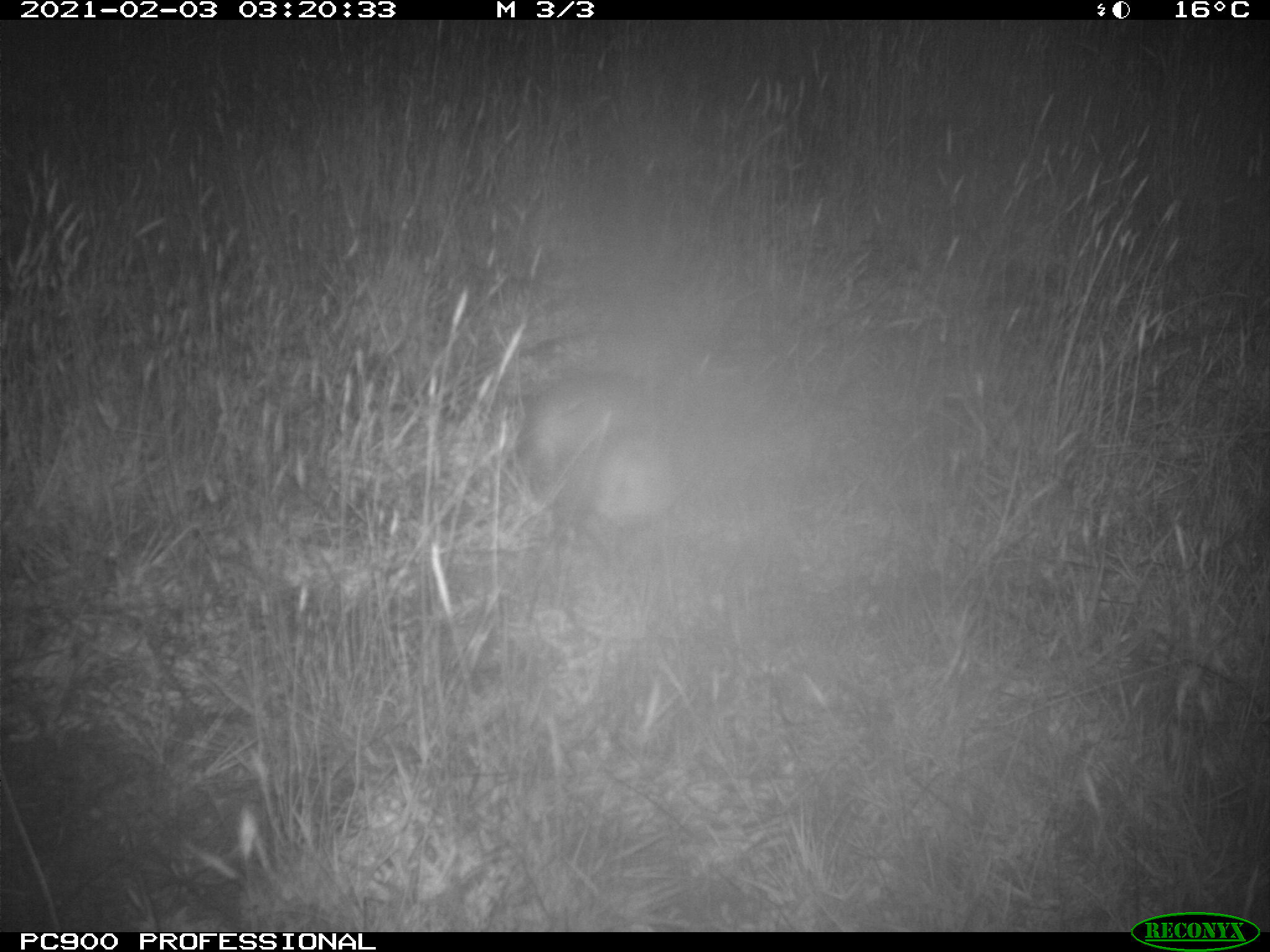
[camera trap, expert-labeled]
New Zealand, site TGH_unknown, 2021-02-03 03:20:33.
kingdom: Animalia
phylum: Chordata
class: Mammalia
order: Carnivora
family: Mustelidae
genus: Mustela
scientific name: Mustela furo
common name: ferret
Ferret (Mustela furo).